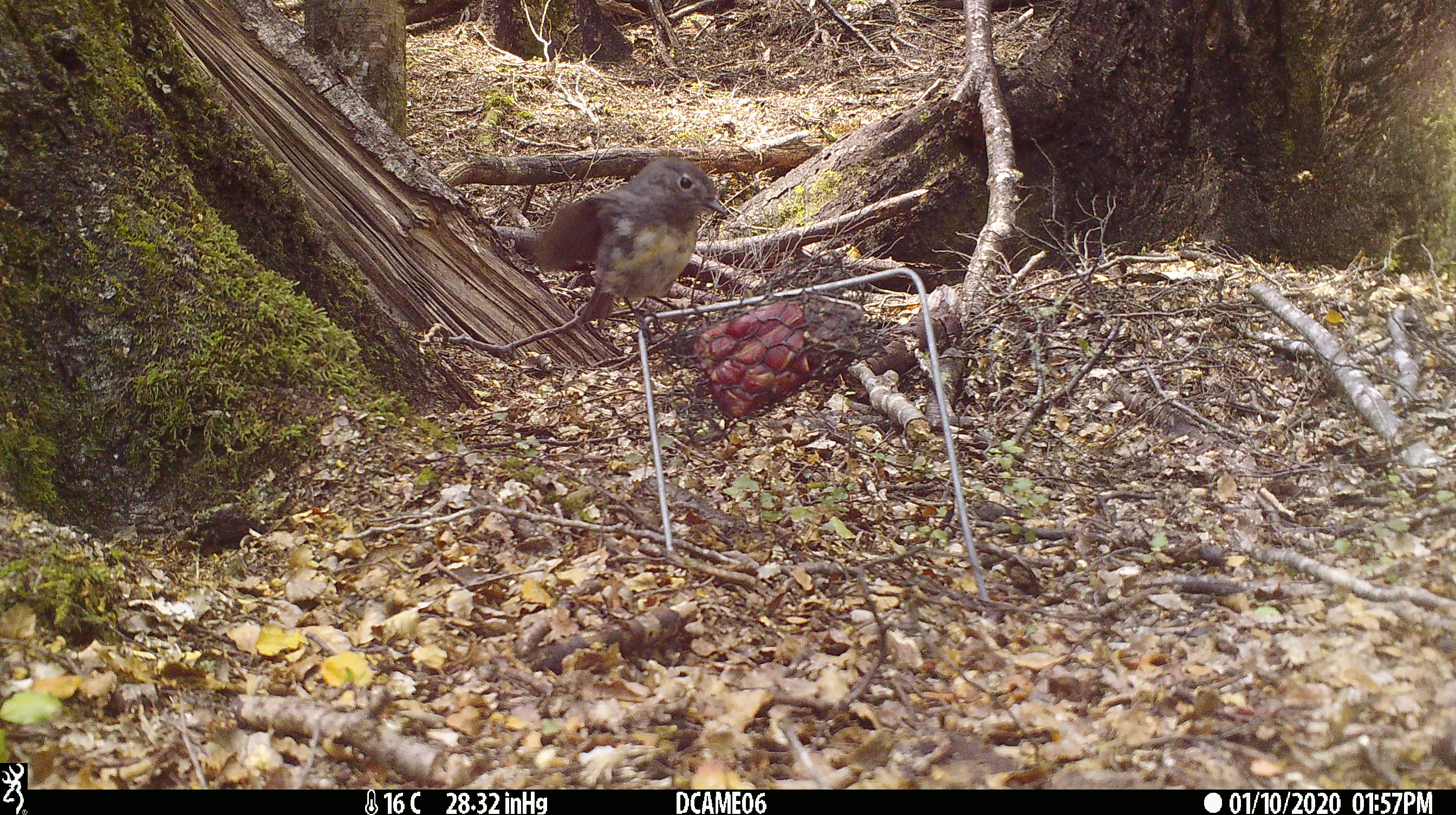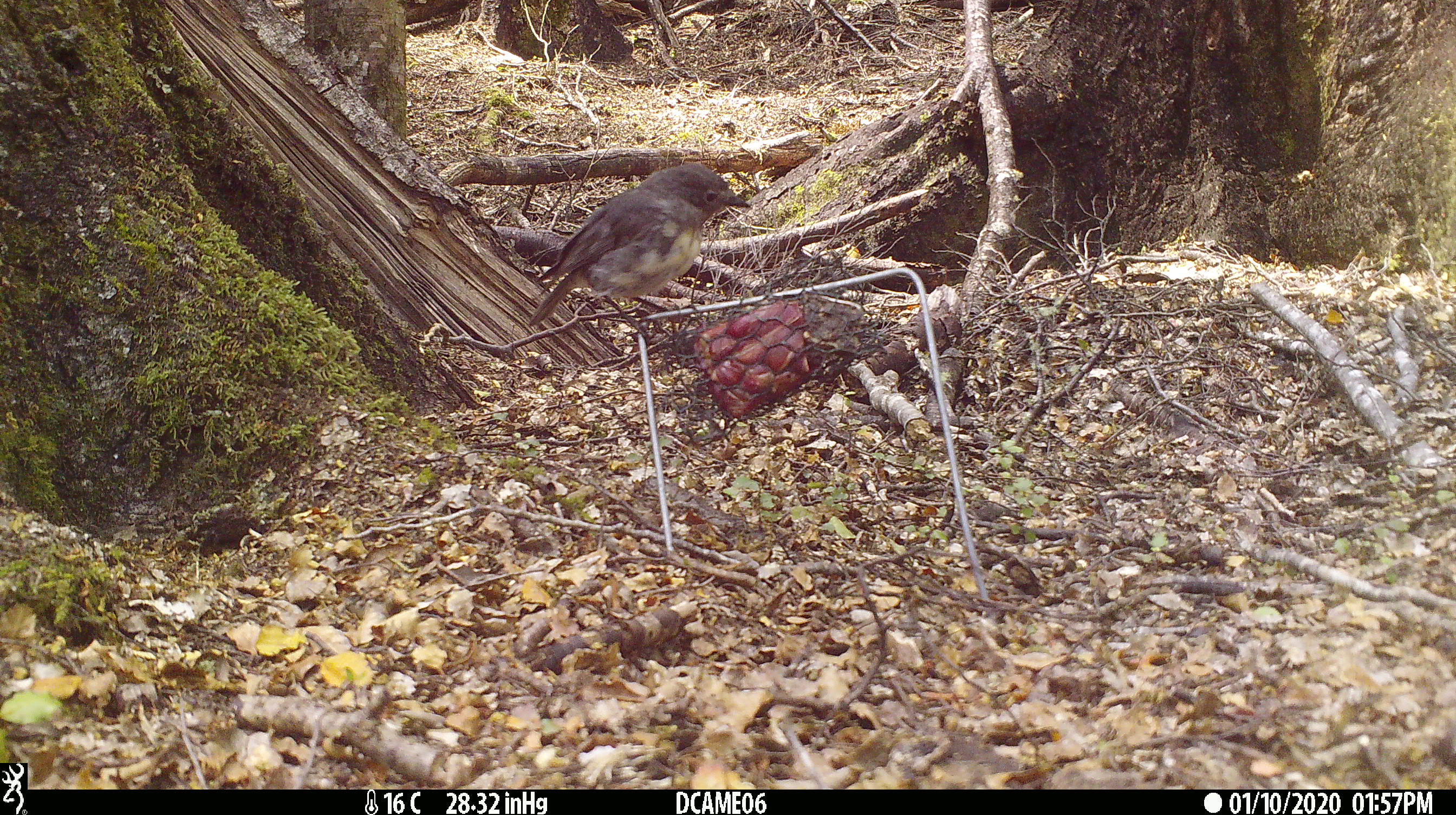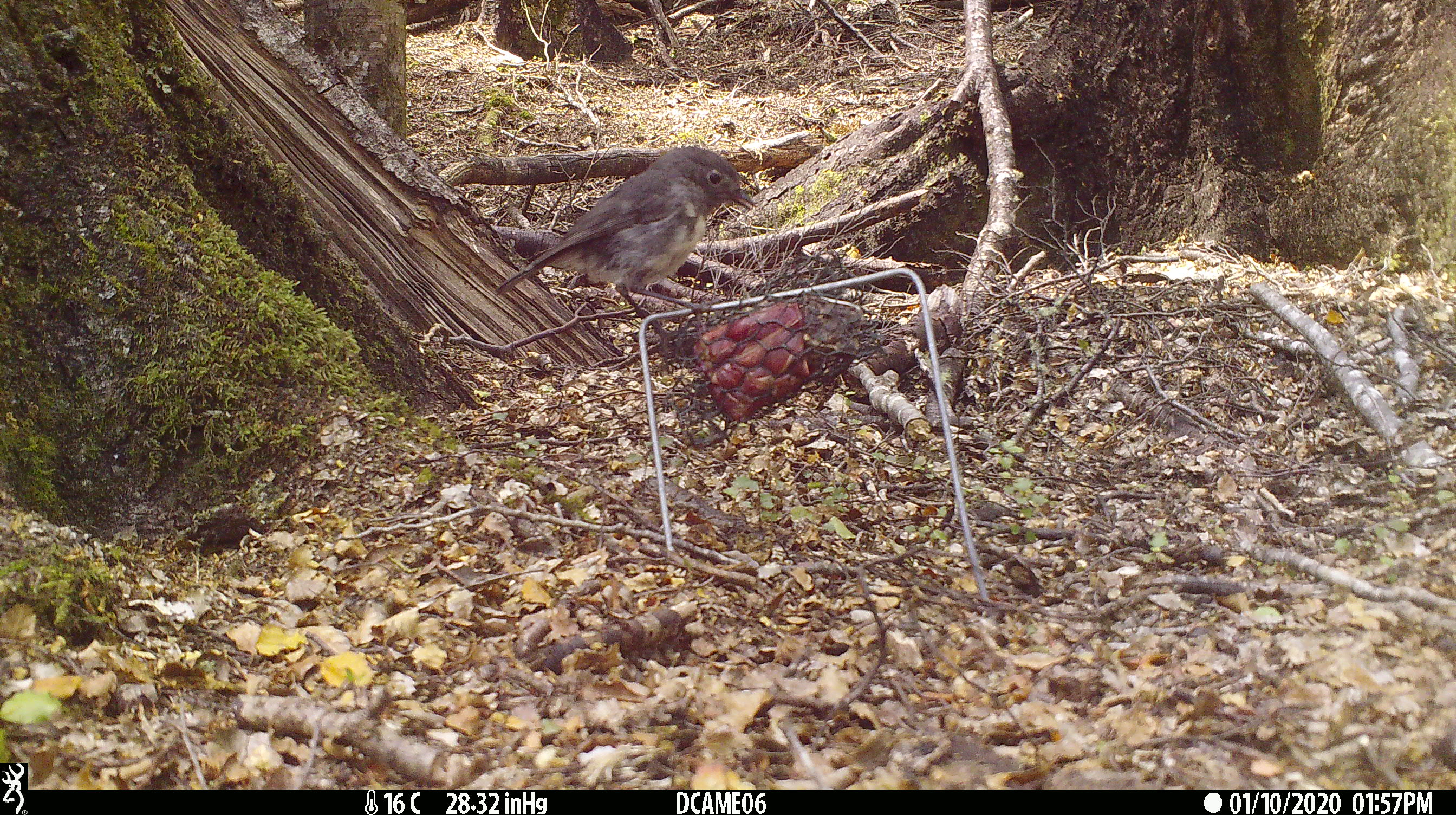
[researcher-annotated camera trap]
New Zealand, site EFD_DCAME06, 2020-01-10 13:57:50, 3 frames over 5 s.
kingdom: Animalia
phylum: Chordata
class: Aves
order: Passeriformes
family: Petroicidae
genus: Petroica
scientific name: Petroica australis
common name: new zealand robin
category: robin